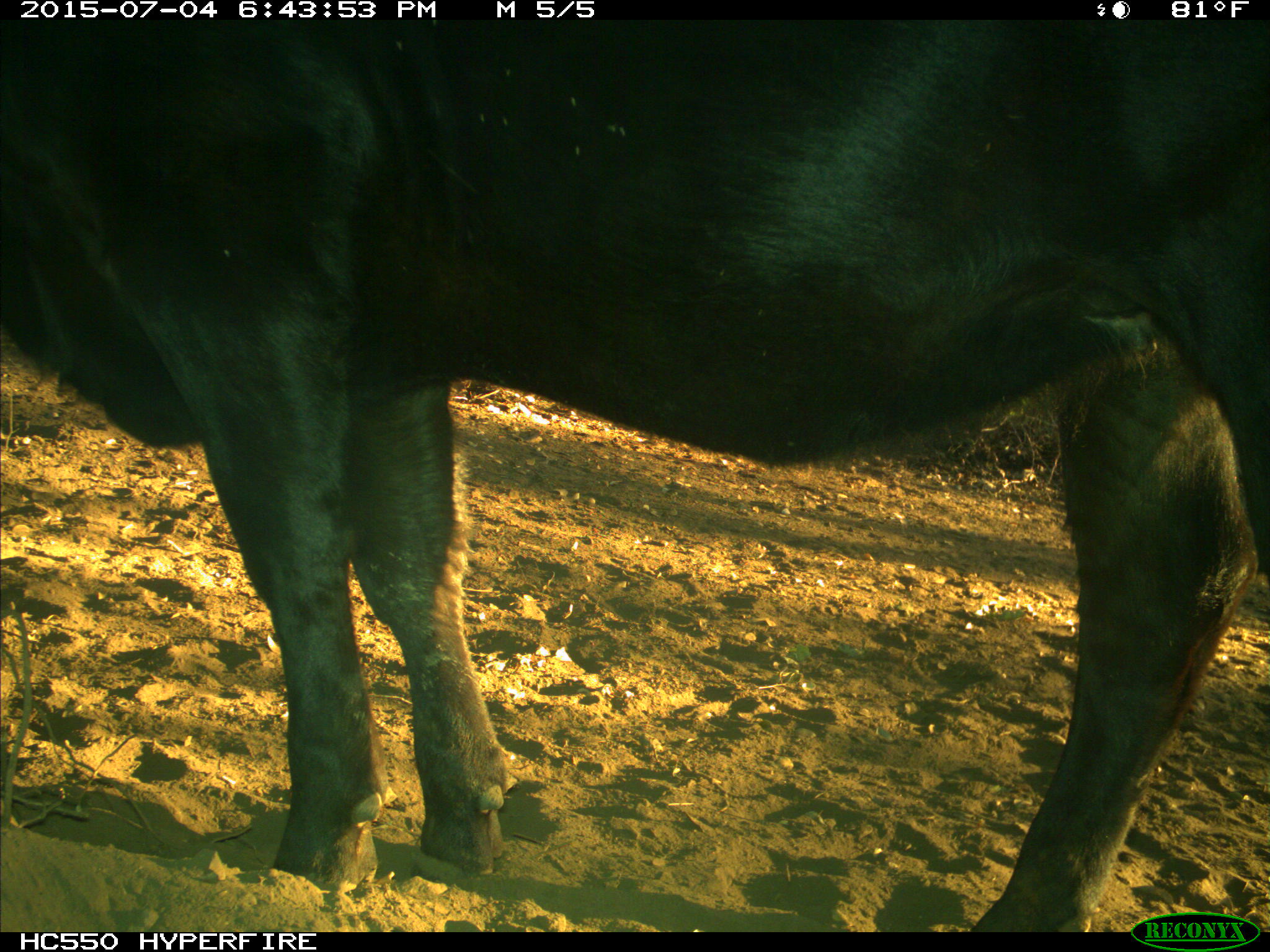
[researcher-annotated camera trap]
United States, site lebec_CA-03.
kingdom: Animalia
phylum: Chordata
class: Mammalia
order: Artiodactyla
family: Bovidae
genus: Bos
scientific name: Bos taurus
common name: domestic cow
Bos taurus (domestic cow).